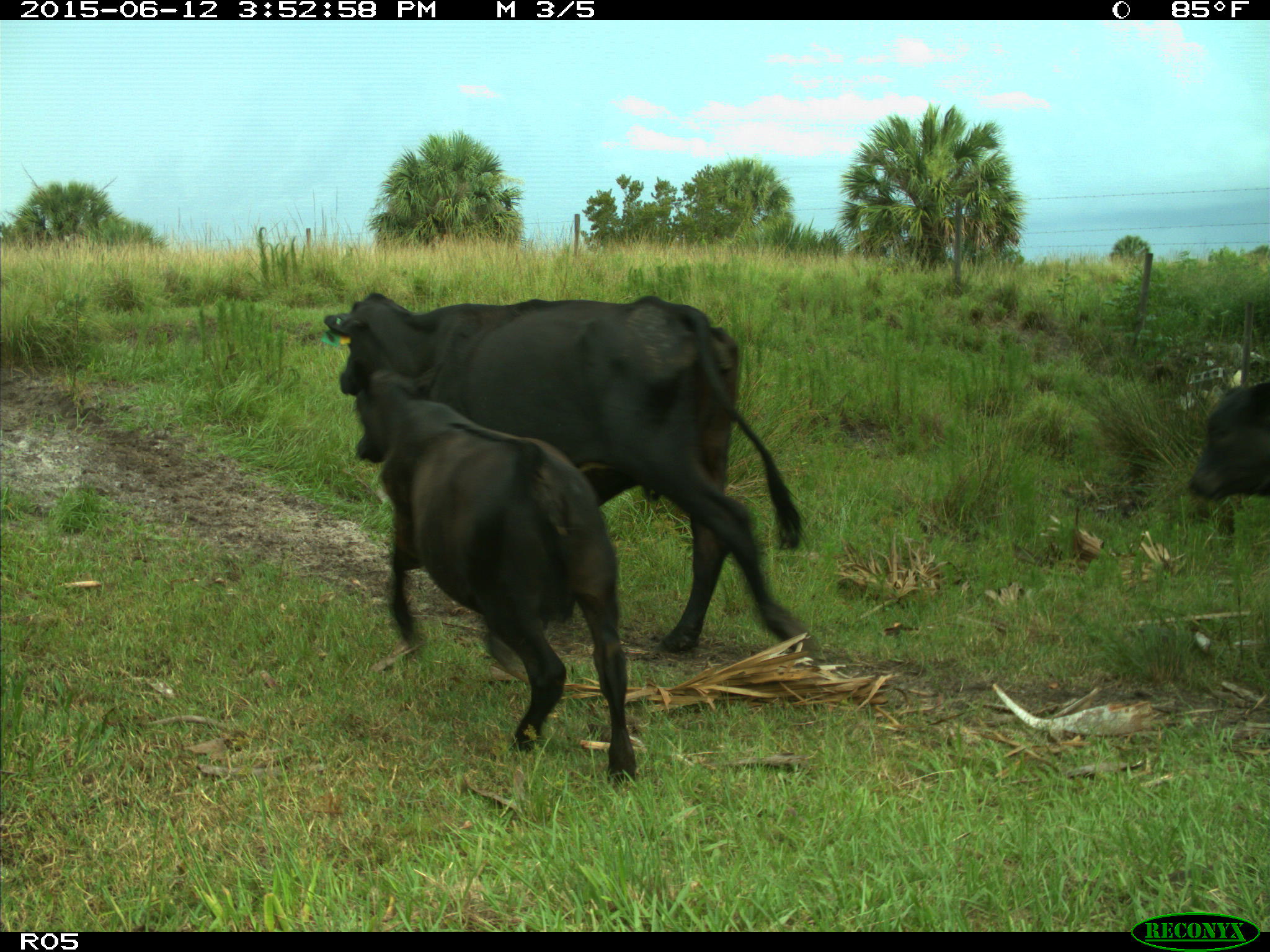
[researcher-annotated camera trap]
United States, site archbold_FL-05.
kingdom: Animalia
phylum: Chordata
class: Mammalia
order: Artiodactyla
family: Bovidae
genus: Bos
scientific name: Bos taurus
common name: domestic cow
Bos taurus (domestic cow).